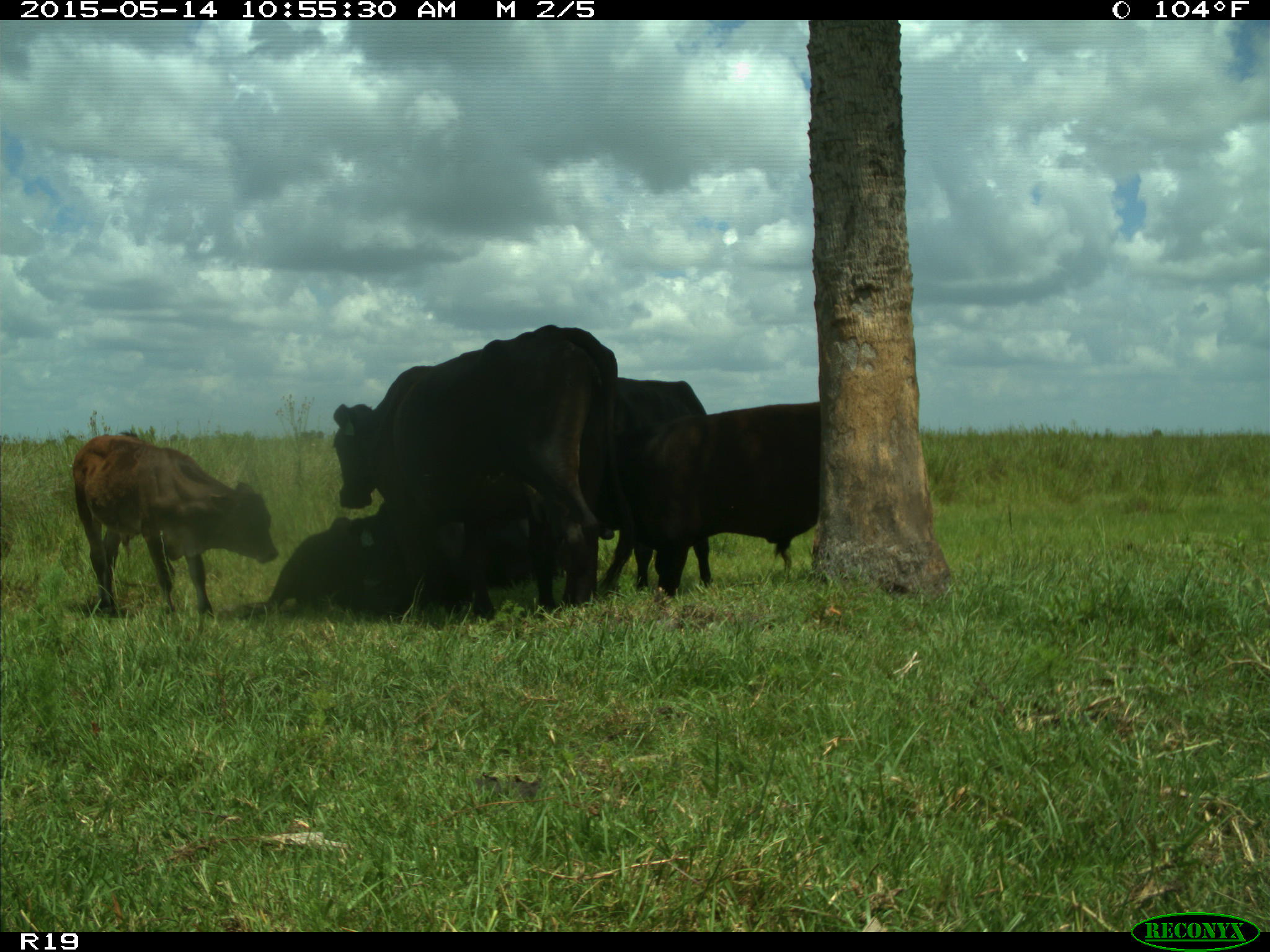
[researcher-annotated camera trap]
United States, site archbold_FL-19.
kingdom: Animalia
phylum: Chordata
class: Mammalia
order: Artiodactyla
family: Bovidae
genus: Bos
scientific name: Bos taurus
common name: domestic cow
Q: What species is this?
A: Bos taurus (domestic cow).